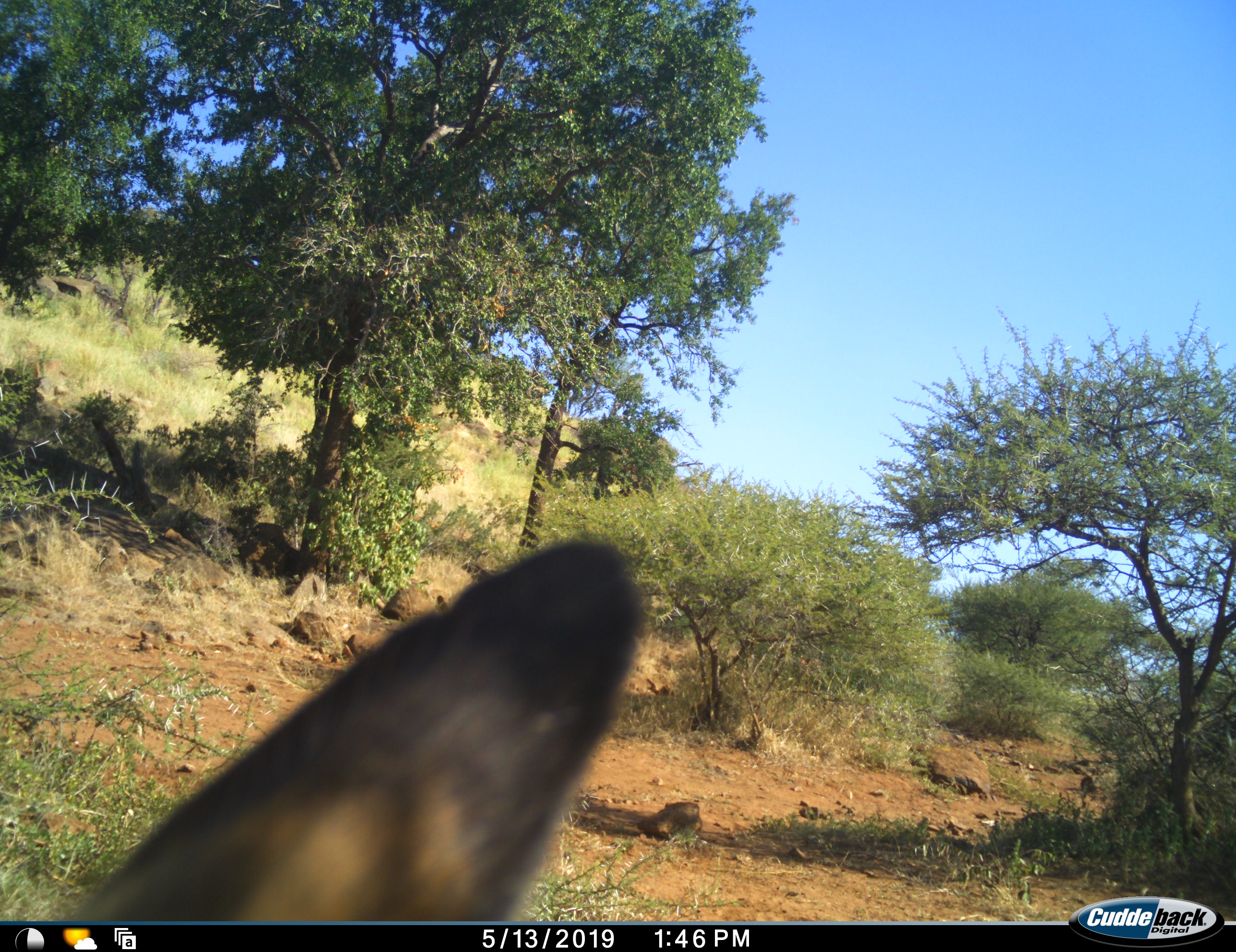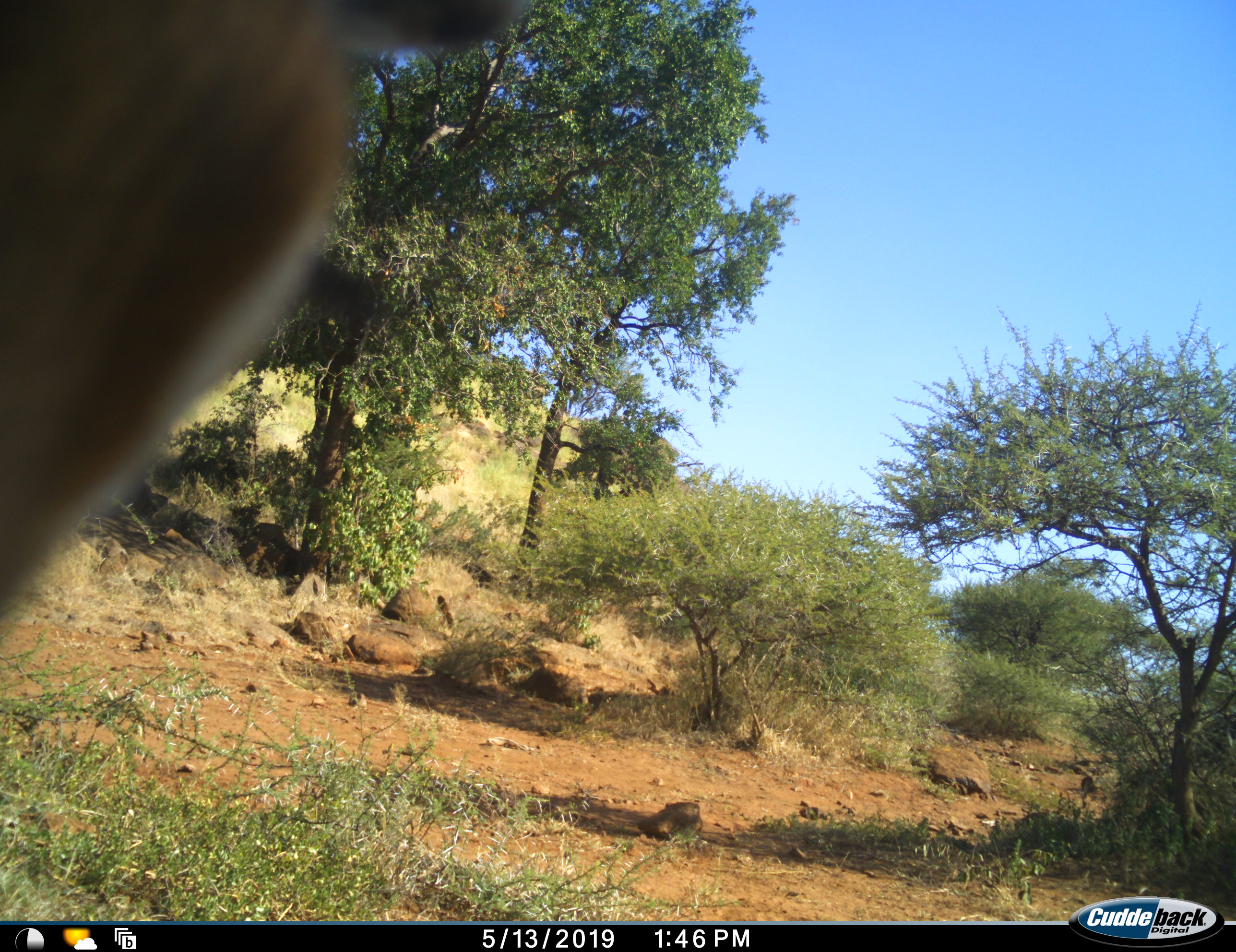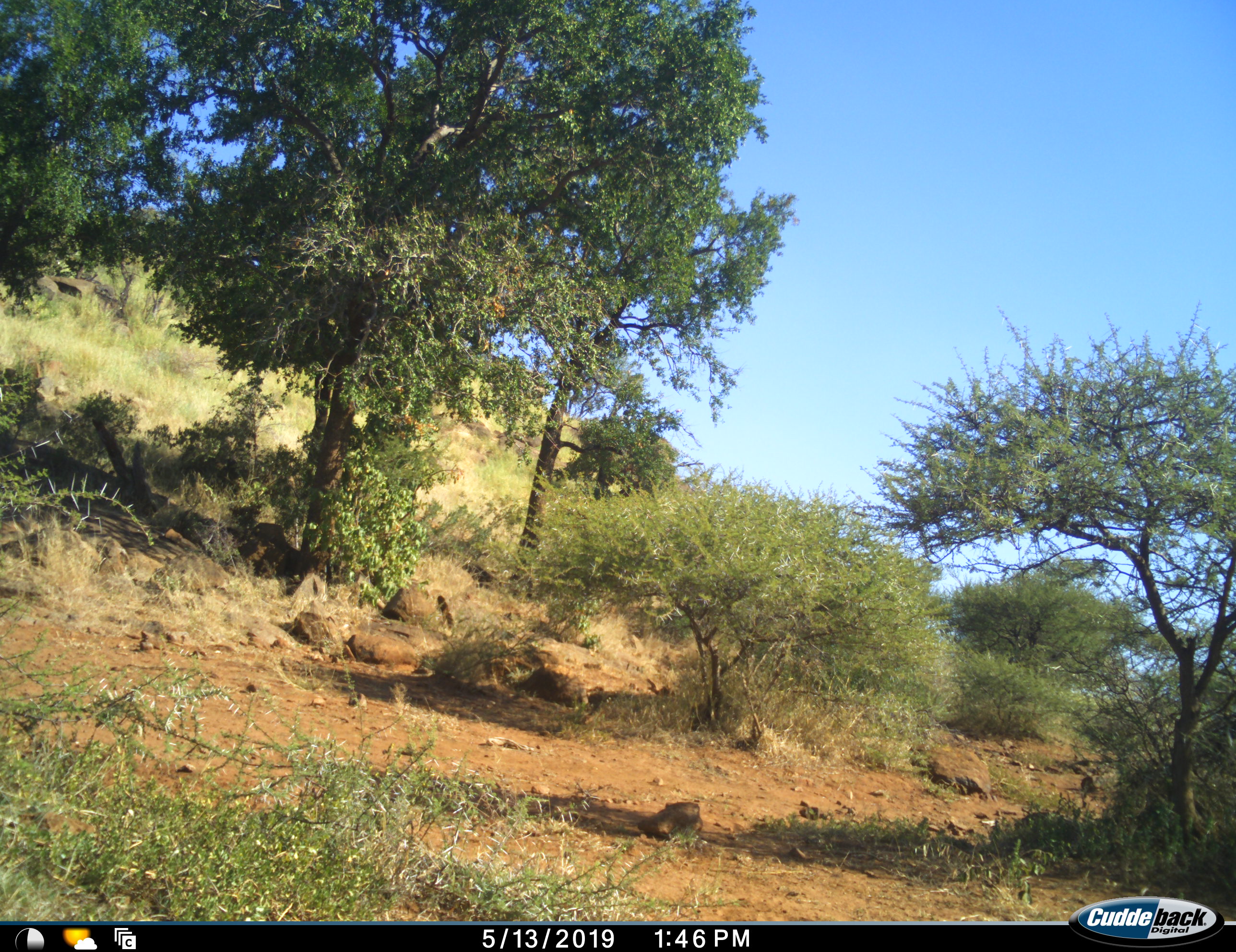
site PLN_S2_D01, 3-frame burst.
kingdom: Animalia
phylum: Chordata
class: Mammalia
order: Artiodactyla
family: Bovidae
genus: Aepyceros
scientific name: Aepyceros melampus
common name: impala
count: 1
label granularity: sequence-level